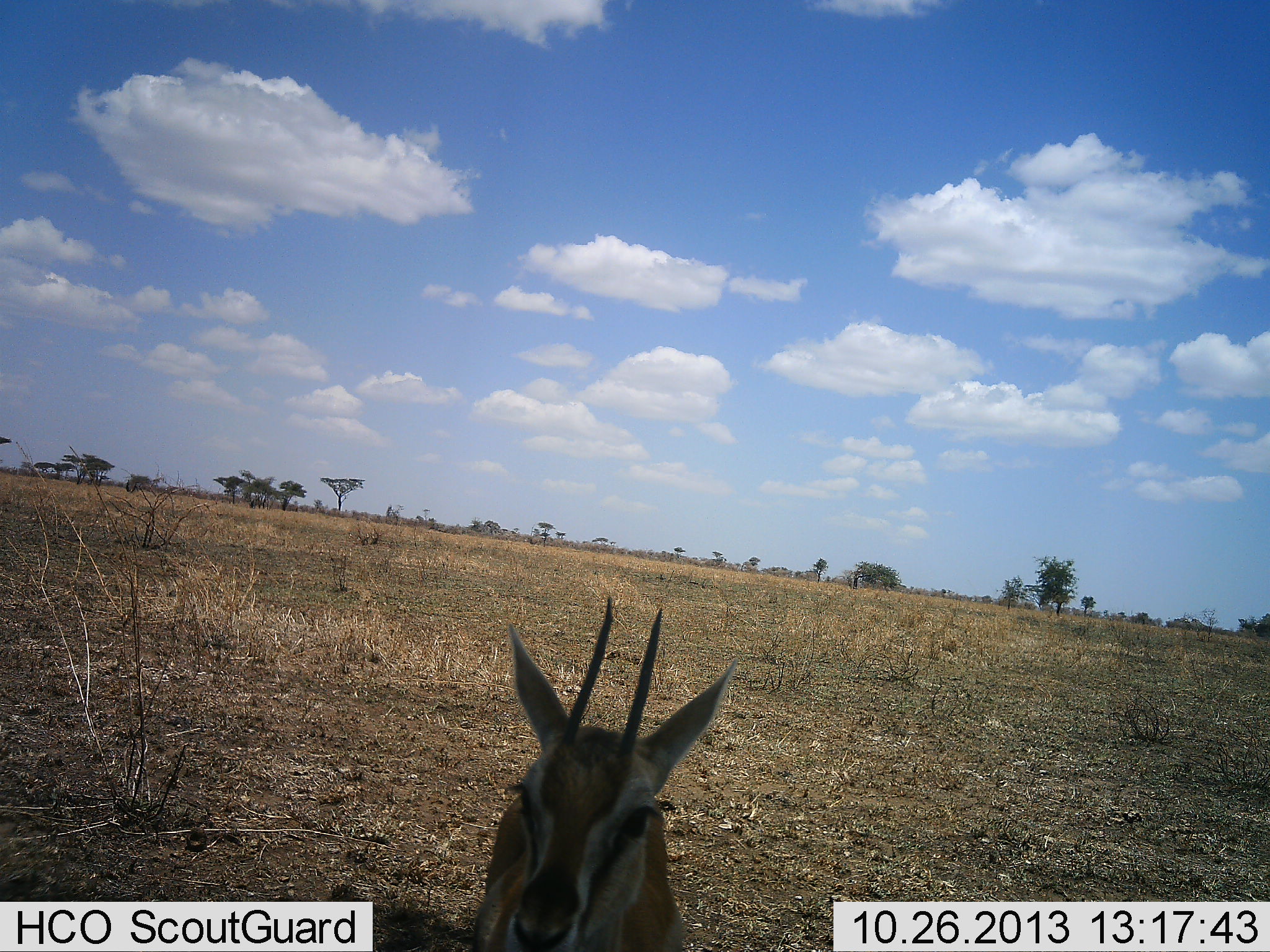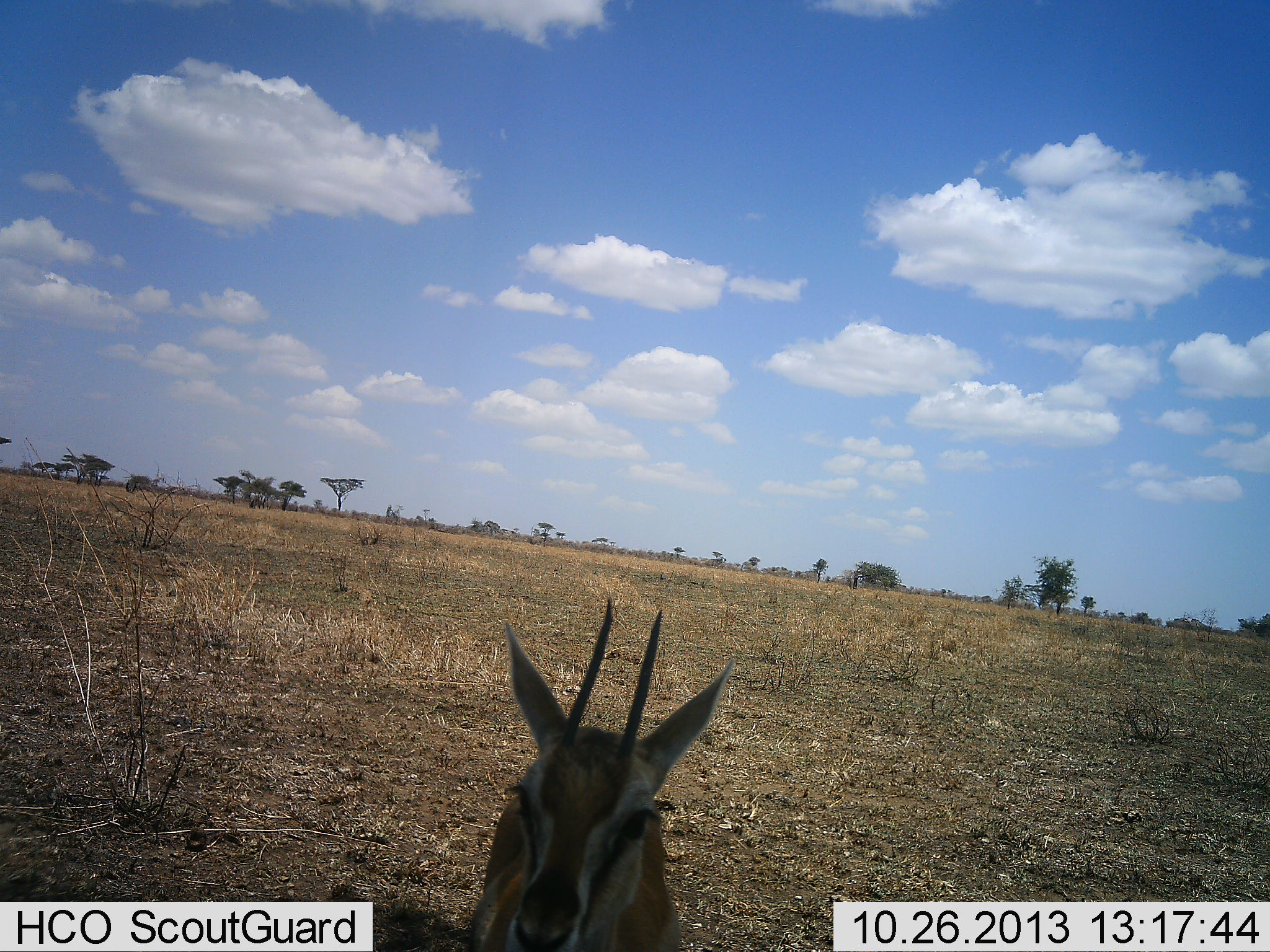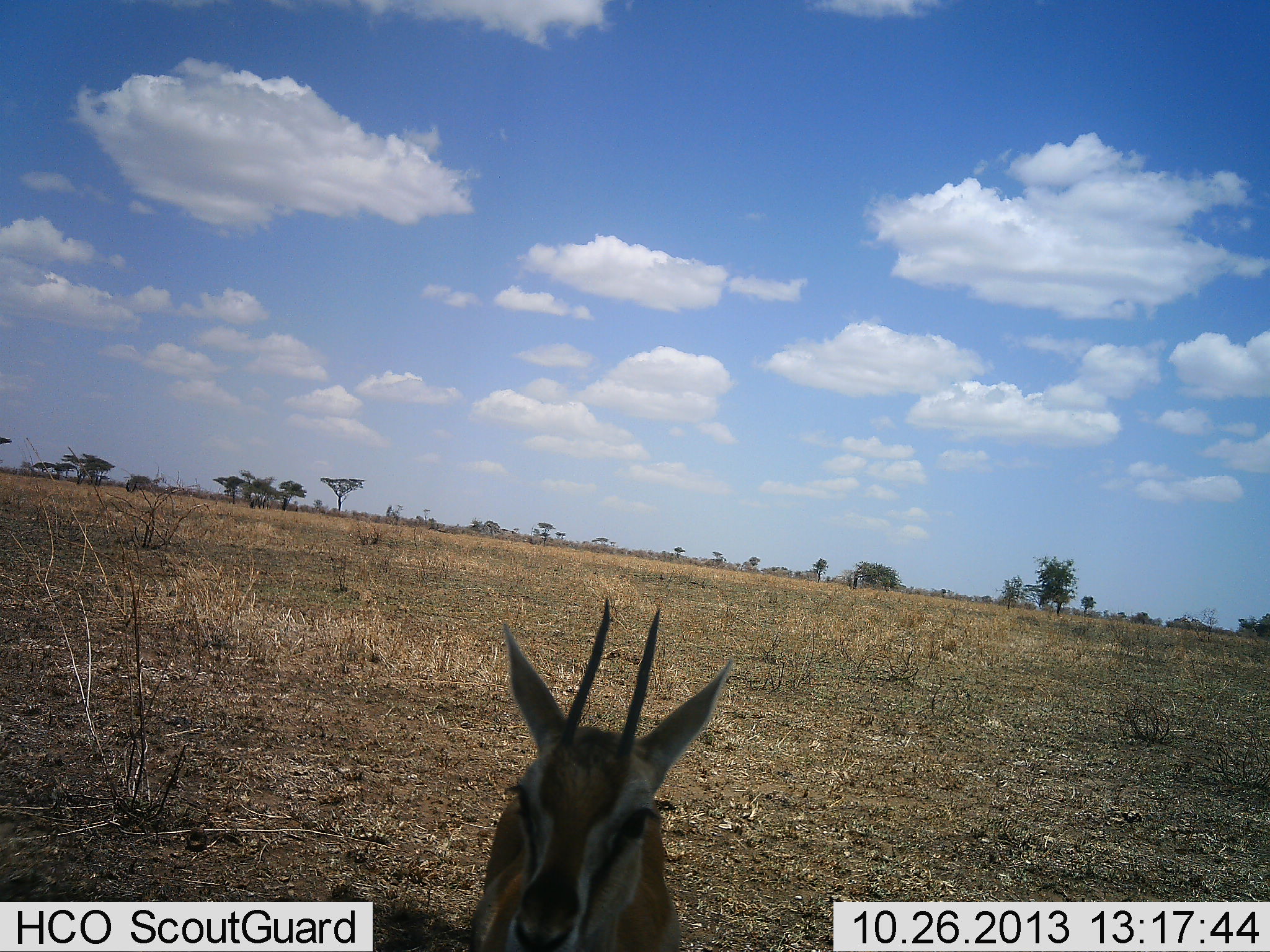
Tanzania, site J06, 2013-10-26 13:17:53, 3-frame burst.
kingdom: Animalia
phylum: Chordata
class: Mammalia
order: Artiodactyla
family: Bovidae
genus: Eudorcas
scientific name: Eudorcas thomsonii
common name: thomson's gazelle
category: gazellethomsons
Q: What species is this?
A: Gazellethomsons (thomson's gazelle) (Eudorcas thomsonii).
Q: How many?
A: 1.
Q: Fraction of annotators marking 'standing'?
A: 100%.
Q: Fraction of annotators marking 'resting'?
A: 0%.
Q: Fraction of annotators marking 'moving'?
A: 0%.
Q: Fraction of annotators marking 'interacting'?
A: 0%.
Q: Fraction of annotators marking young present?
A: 0%.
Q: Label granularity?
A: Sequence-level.